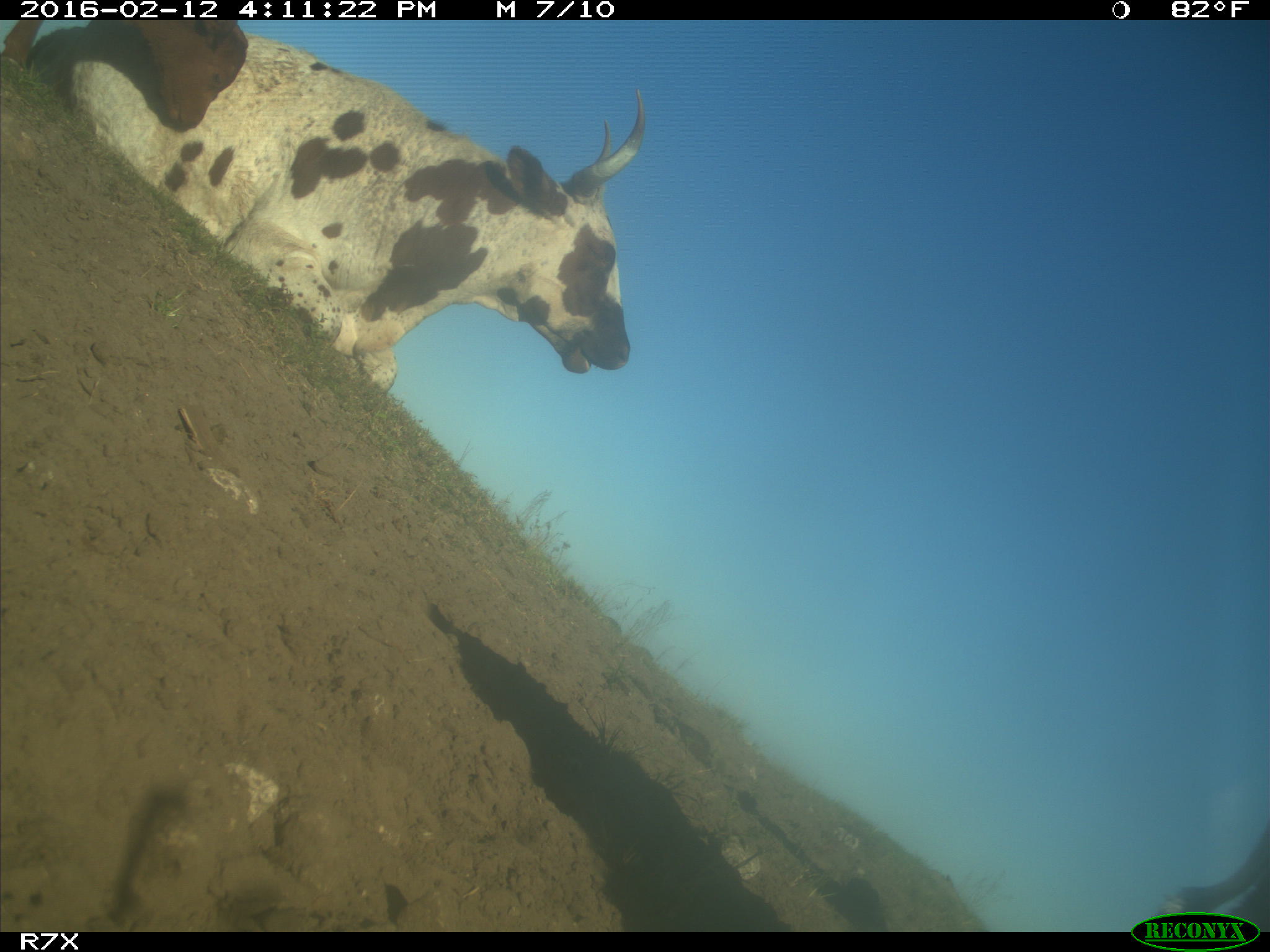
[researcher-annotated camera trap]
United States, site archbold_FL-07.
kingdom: Animalia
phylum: Chordata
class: Mammalia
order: Artiodactyla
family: Bovidae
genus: Bos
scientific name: Bos taurus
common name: domestic cow